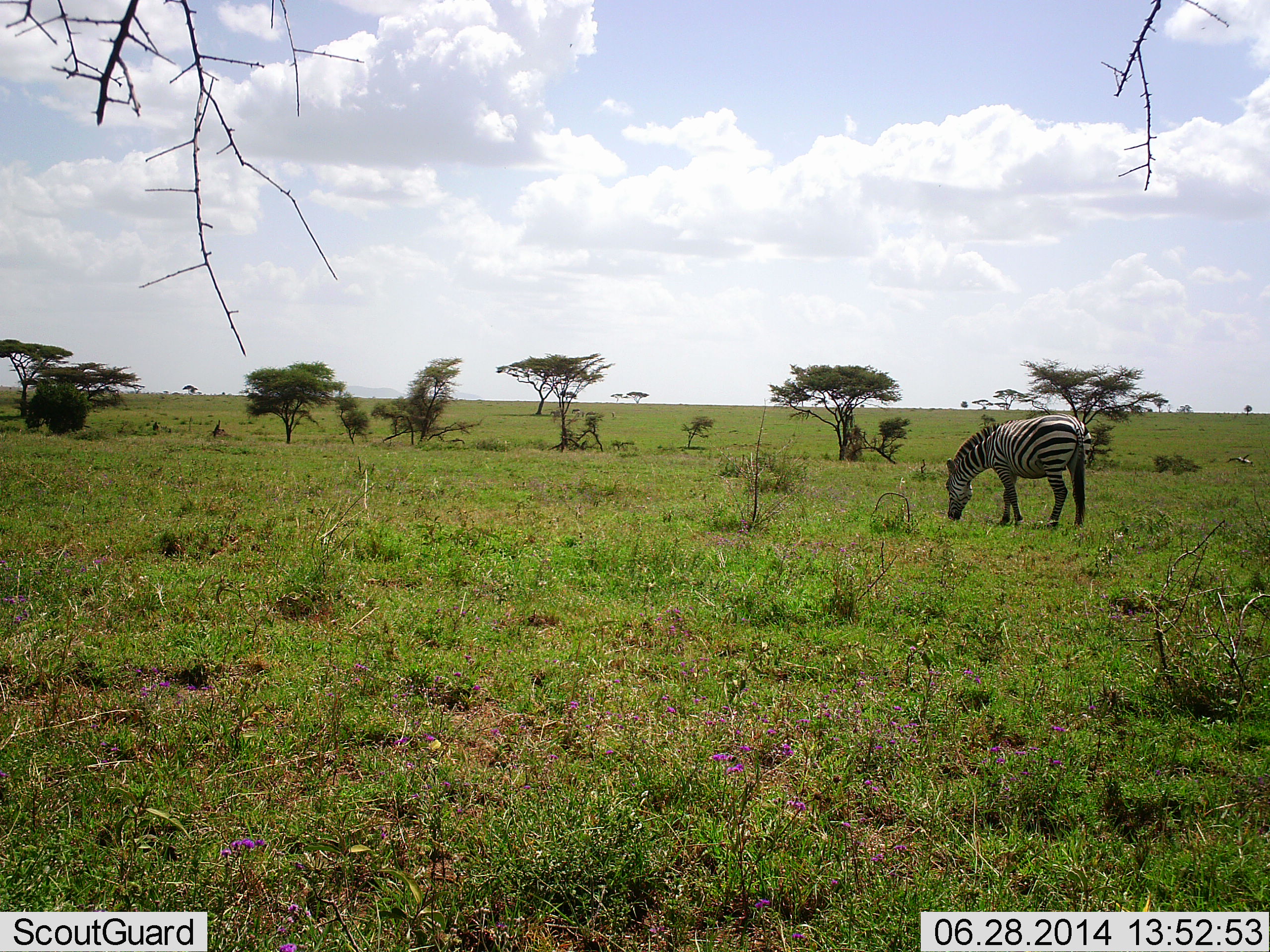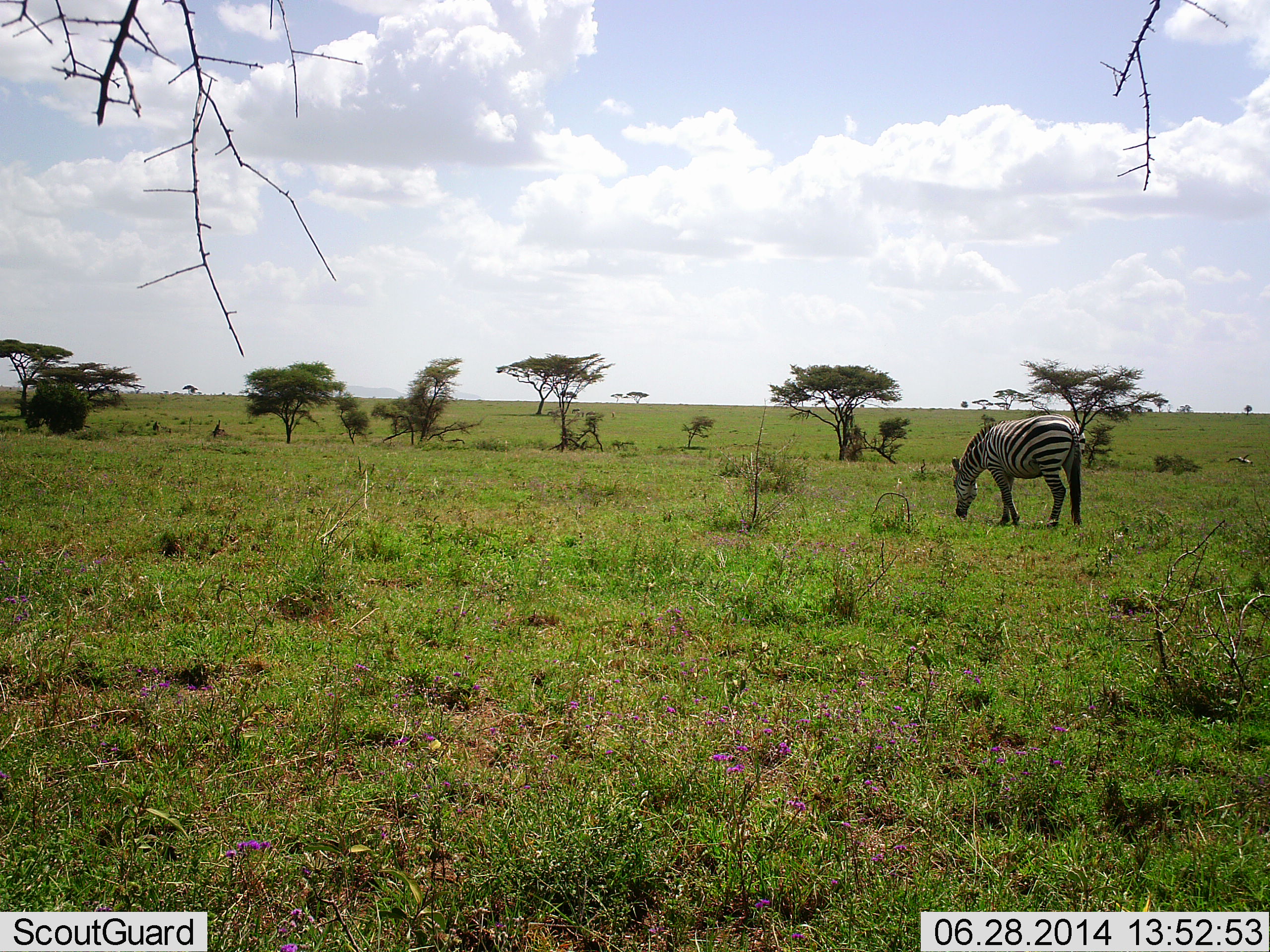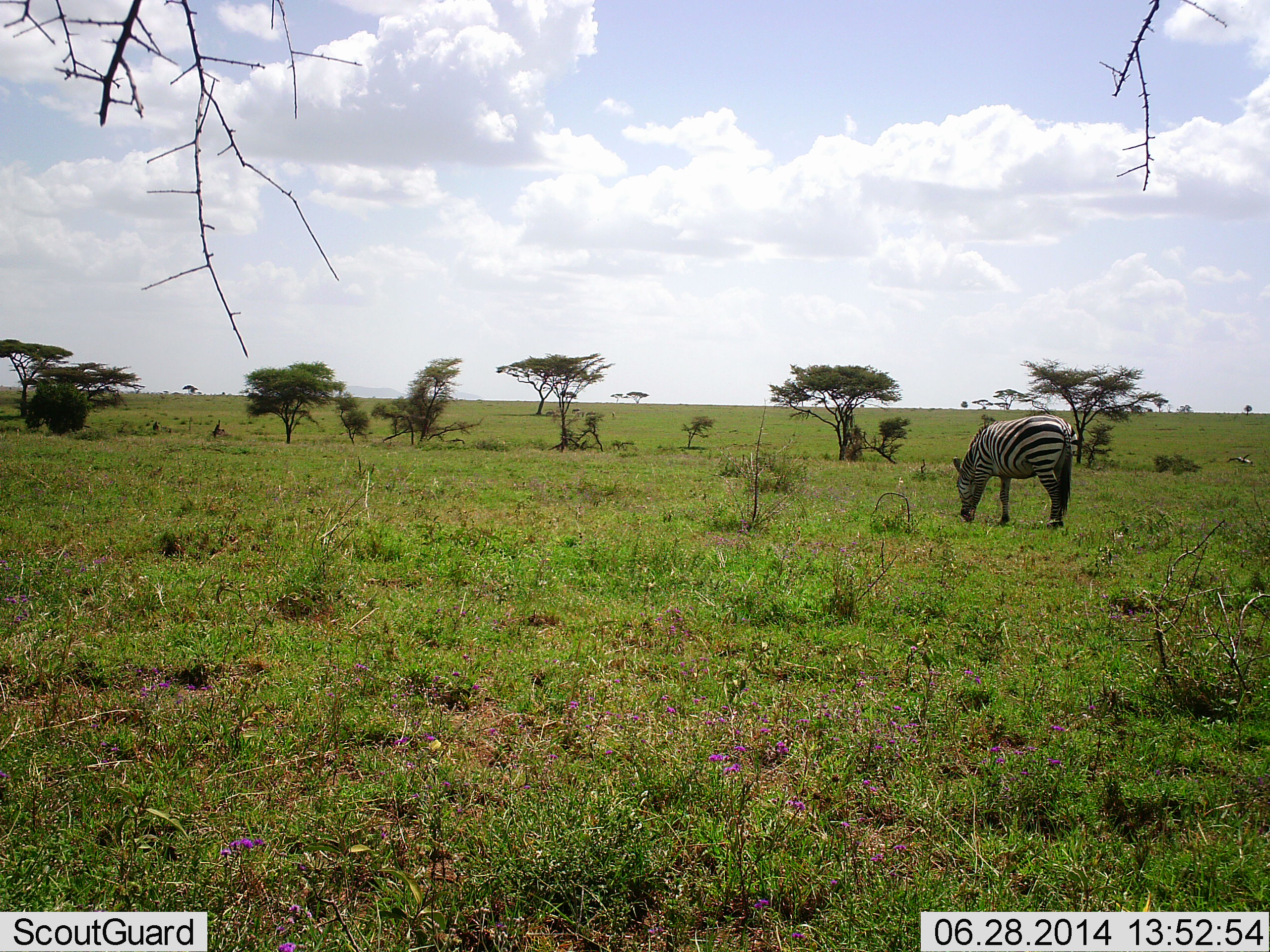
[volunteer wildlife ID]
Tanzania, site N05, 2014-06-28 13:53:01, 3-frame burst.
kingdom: Animalia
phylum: Chordata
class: Mammalia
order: Perissodactyla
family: Equidae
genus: Equus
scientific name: Equus quagga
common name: plains zebra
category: zebra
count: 1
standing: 20%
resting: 10%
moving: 0%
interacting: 0%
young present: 0%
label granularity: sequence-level